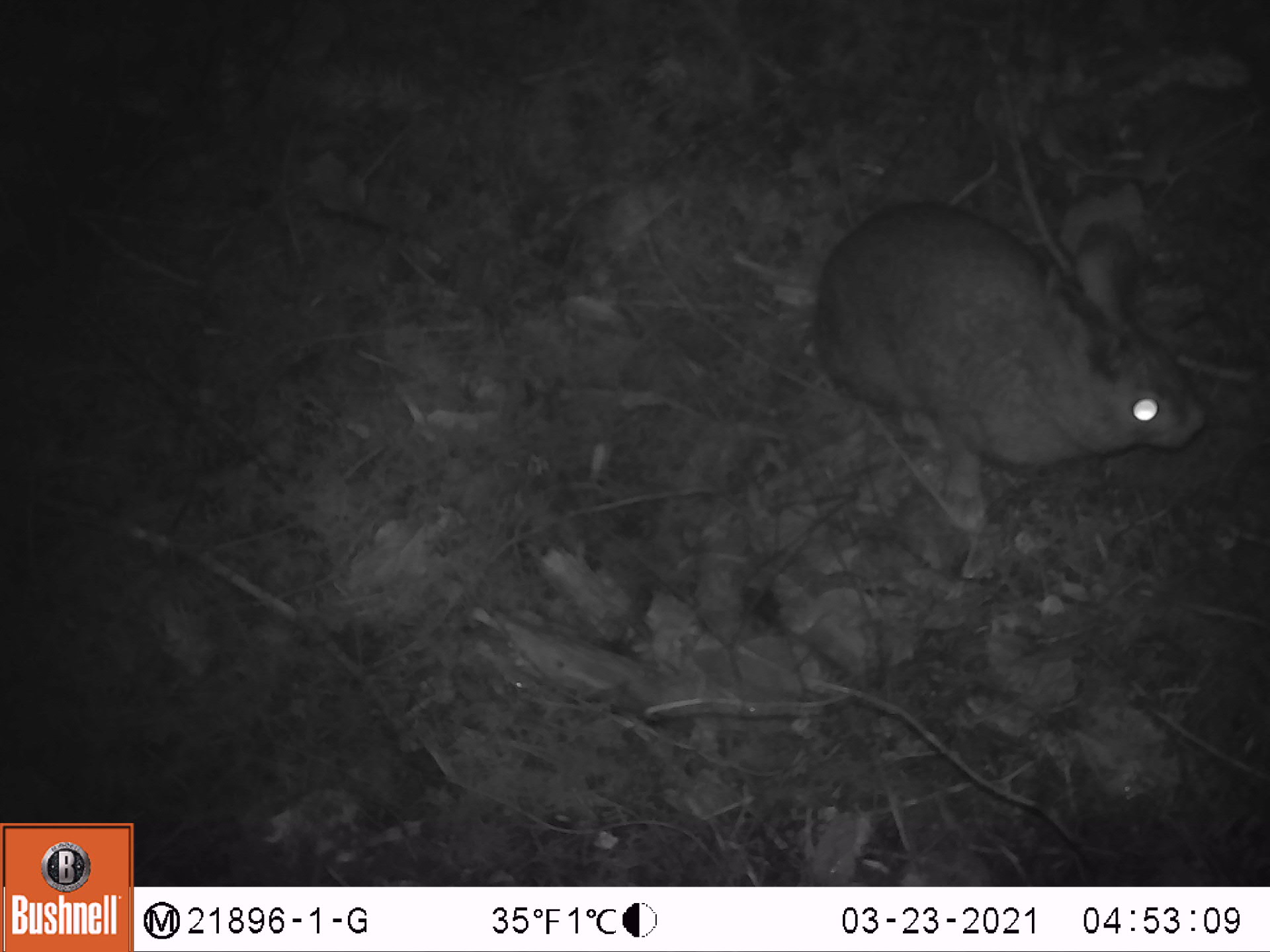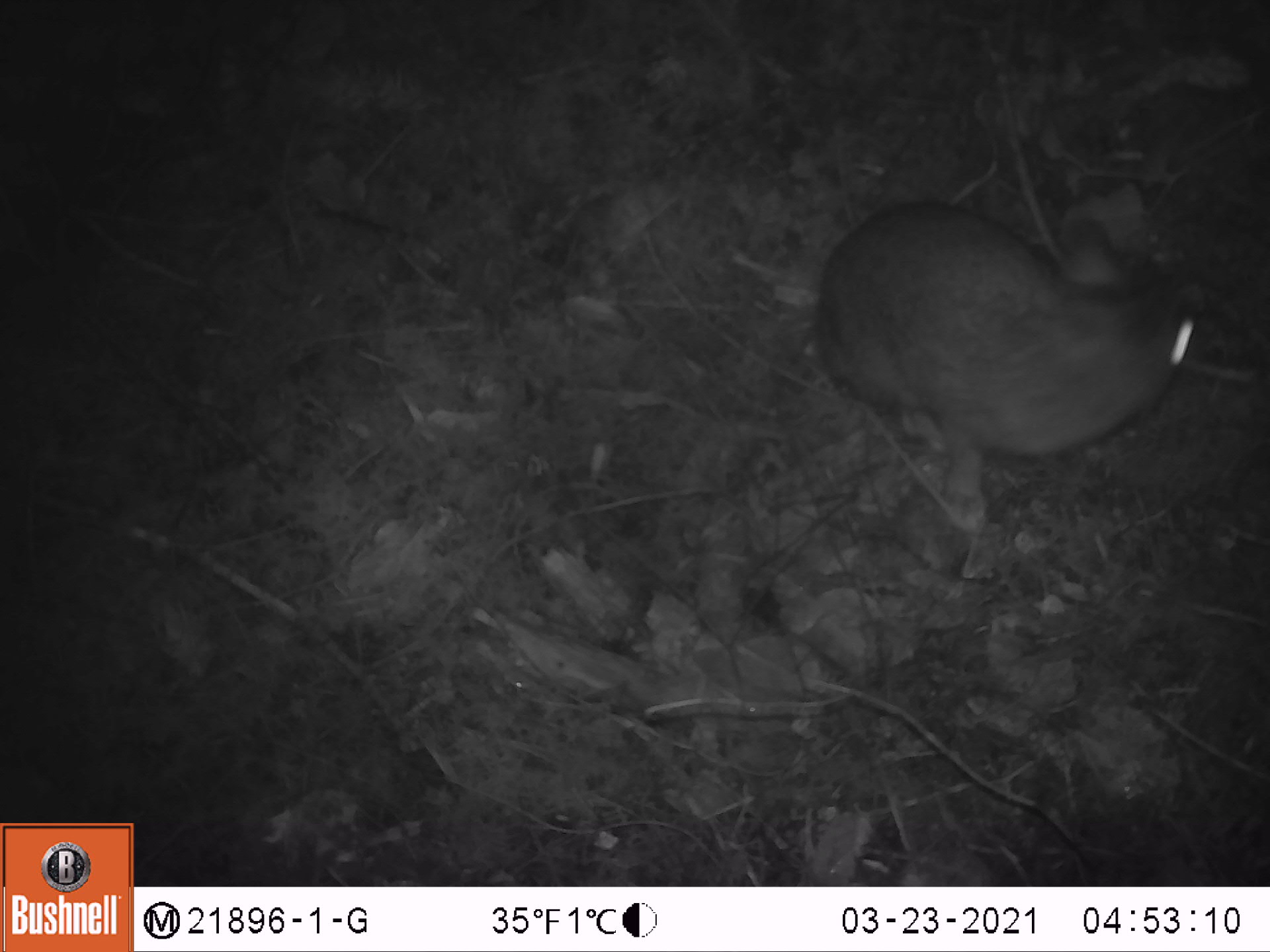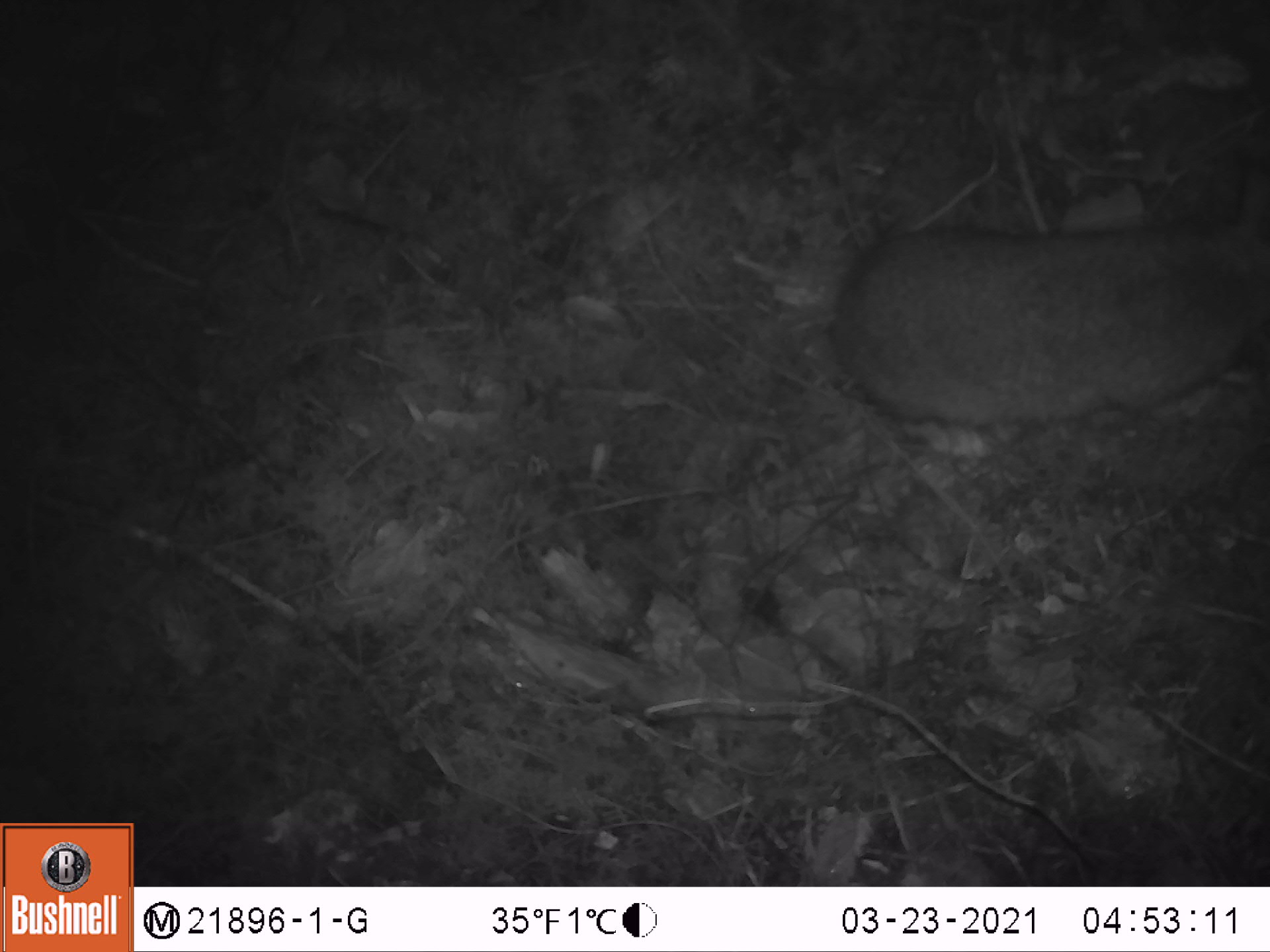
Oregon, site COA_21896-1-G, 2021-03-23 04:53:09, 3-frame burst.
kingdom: Animalia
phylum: Chordata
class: Mammalia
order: Lagomorpha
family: Leporidae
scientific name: Leporidae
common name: hares and rabbits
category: leporidae family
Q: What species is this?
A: Leporidae family (hares and rabbits) (Leporidae).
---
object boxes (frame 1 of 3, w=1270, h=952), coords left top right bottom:
leporidae family: 798 173 1211 536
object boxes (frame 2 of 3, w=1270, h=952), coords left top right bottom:
leporidae family: 798 203 1219 534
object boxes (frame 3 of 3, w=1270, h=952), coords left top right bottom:
leporidae family: 822 162 1268 460